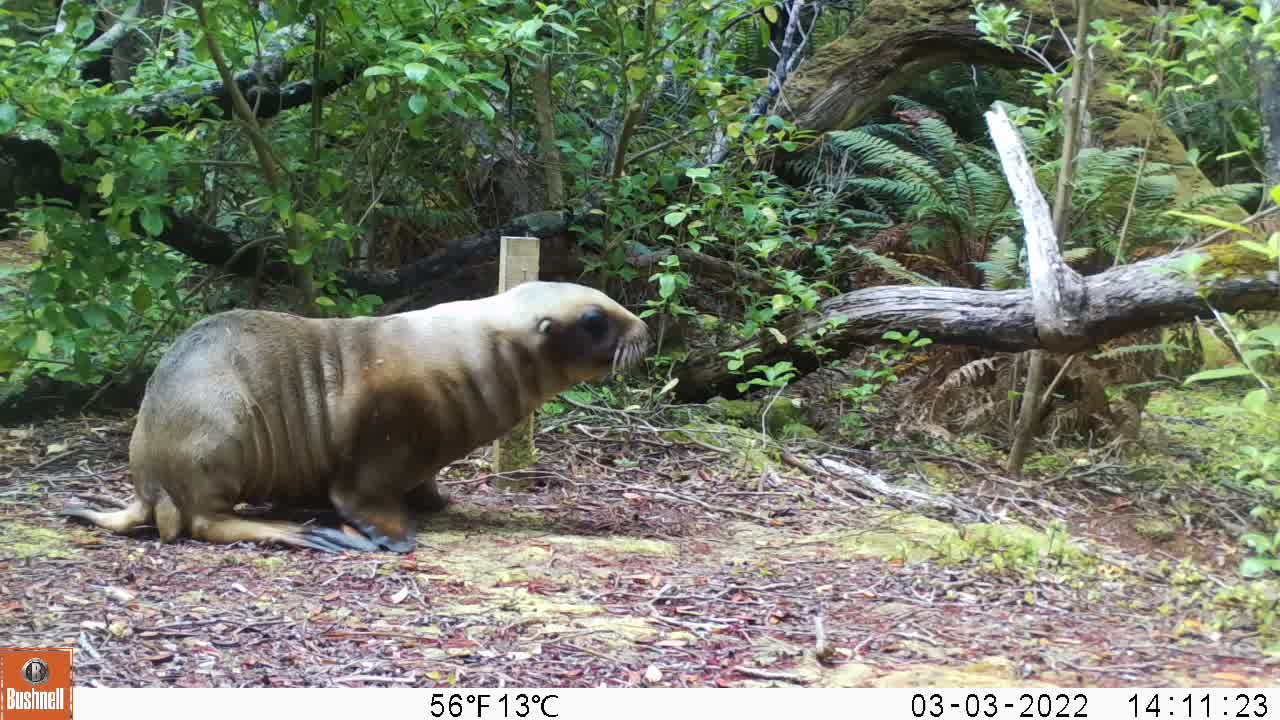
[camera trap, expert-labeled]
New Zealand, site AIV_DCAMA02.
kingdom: Animalia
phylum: Chordata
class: Mammalia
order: Carnivora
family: Otariidae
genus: Phocarctos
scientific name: Phocarctos hookeri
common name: new zealand sea lion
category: sealion